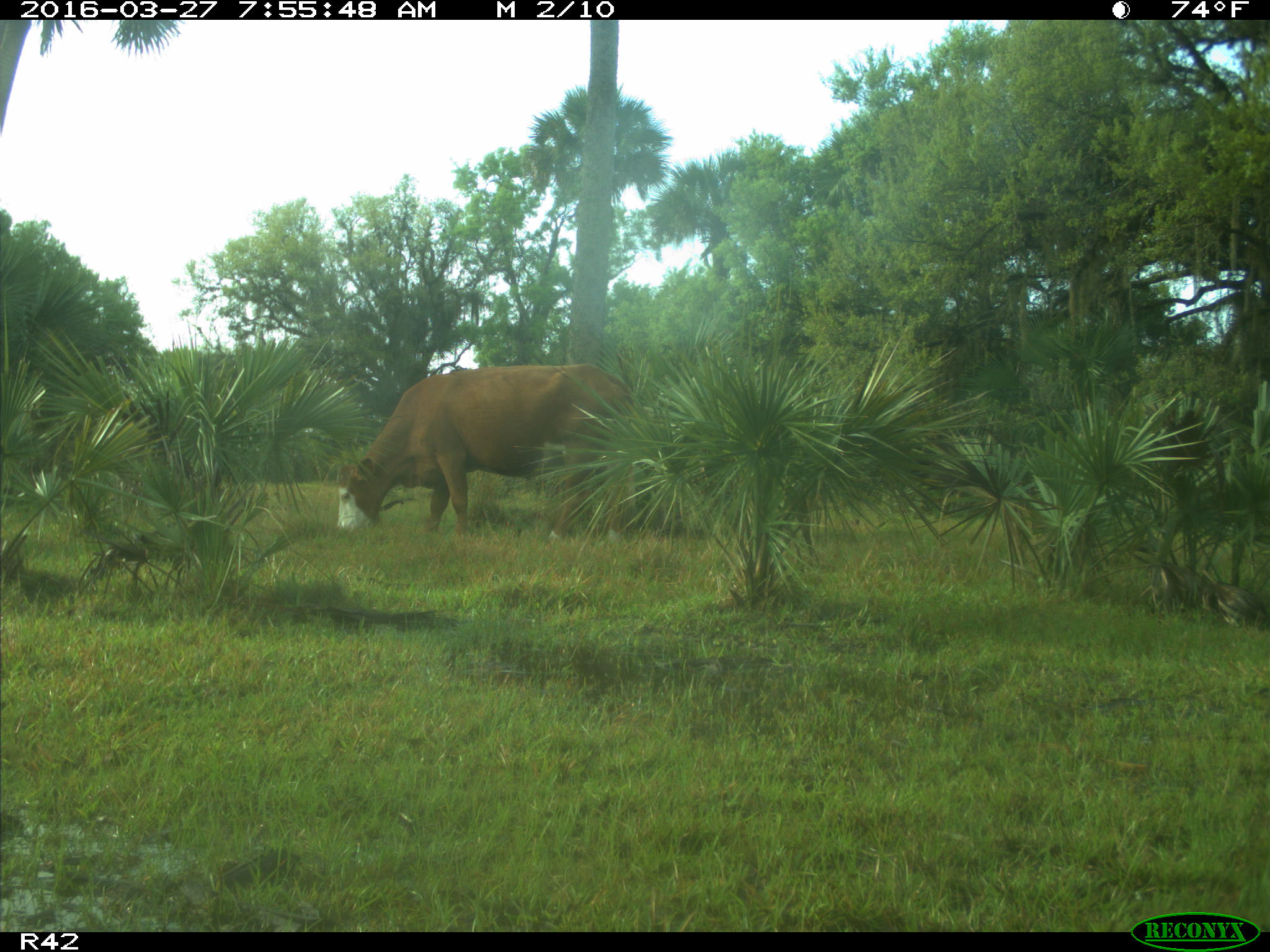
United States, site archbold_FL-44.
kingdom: Animalia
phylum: Chordata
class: Mammalia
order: Artiodactyla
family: Bovidae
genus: Bos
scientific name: Bos taurus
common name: domestic cow